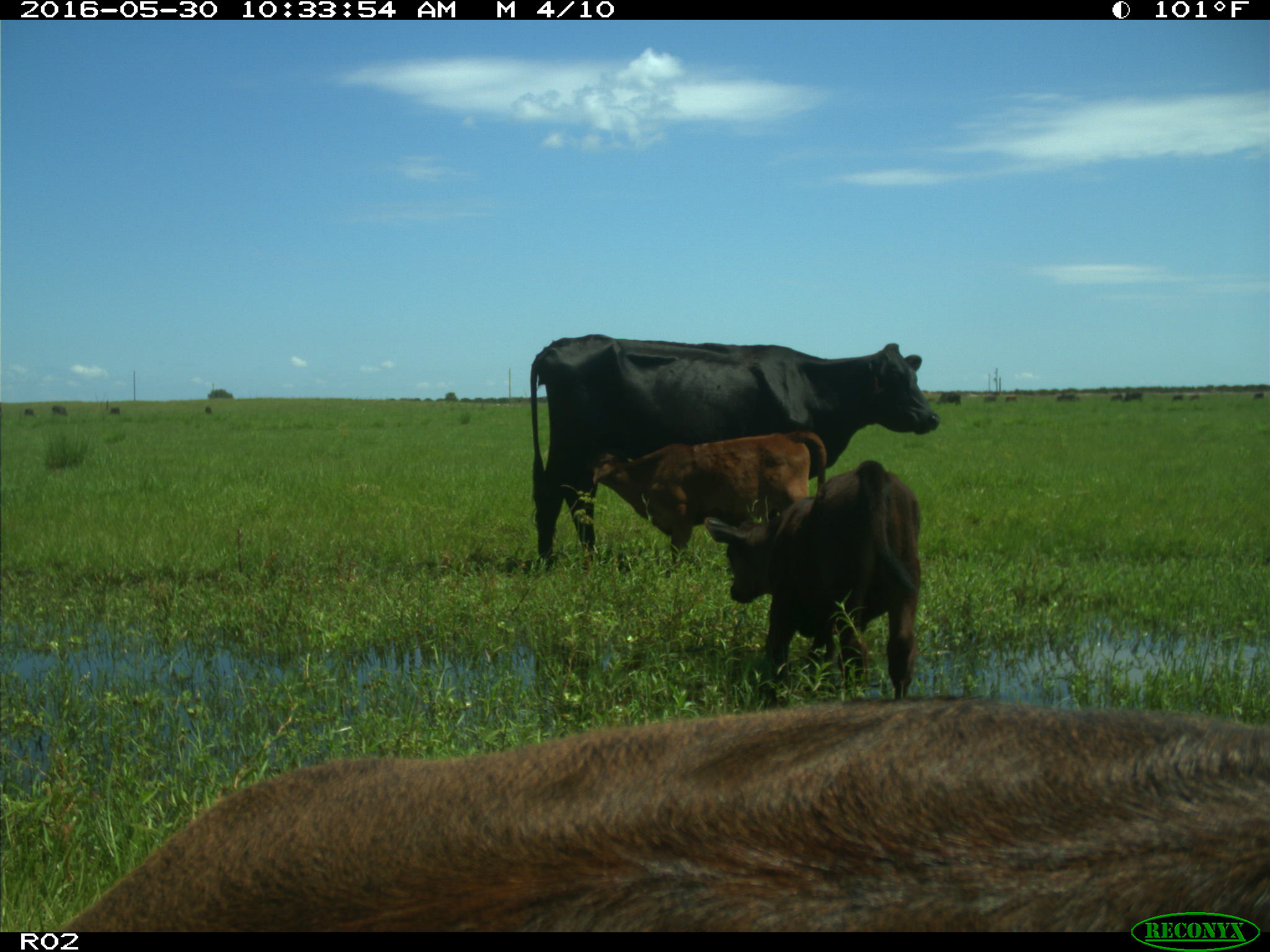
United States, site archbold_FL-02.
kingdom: Animalia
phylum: Chordata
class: Mammalia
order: Artiodactyla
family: Bovidae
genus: Bos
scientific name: Bos taurus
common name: domestic cow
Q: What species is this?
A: Bos taurus (domestic cow).